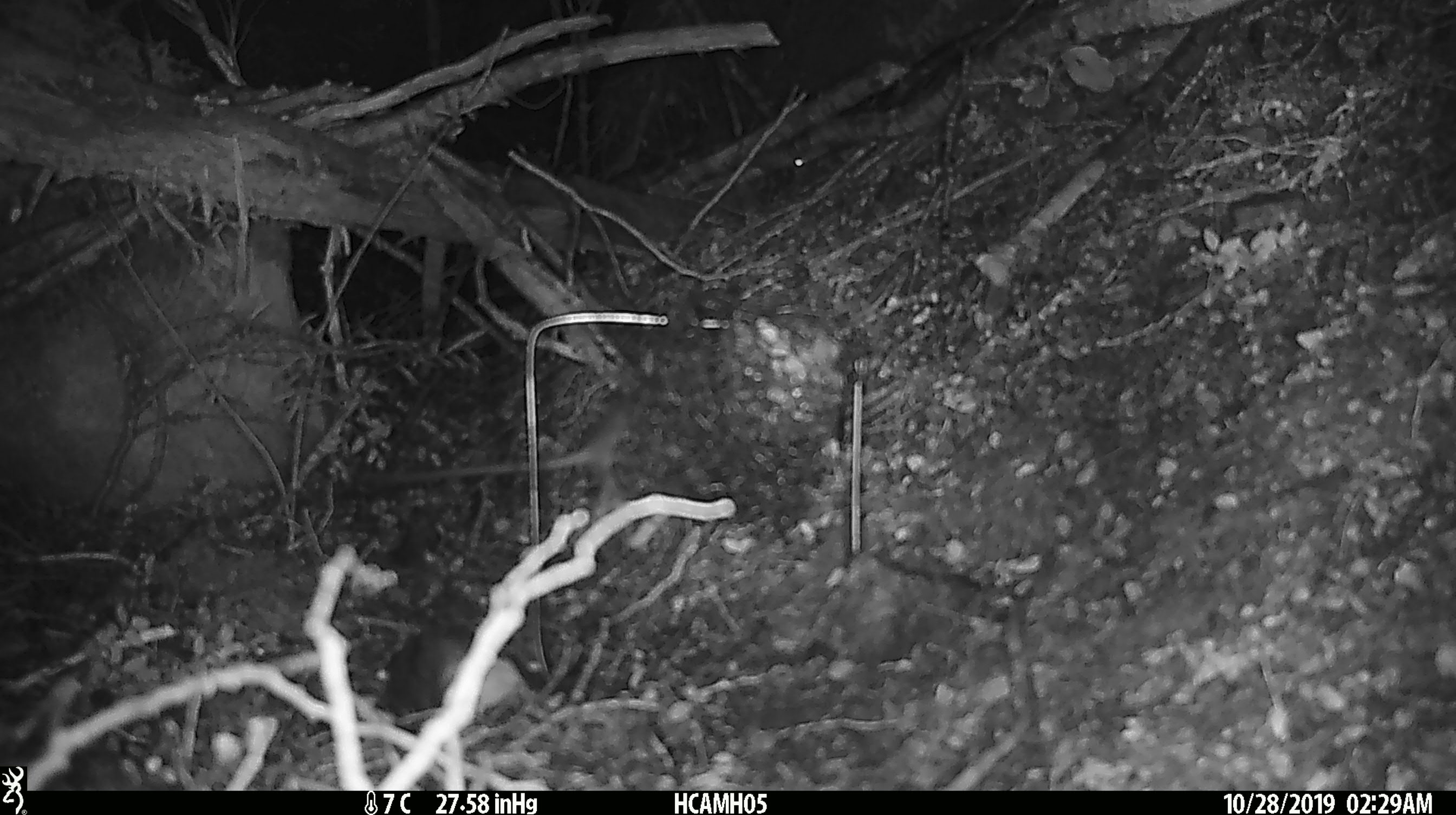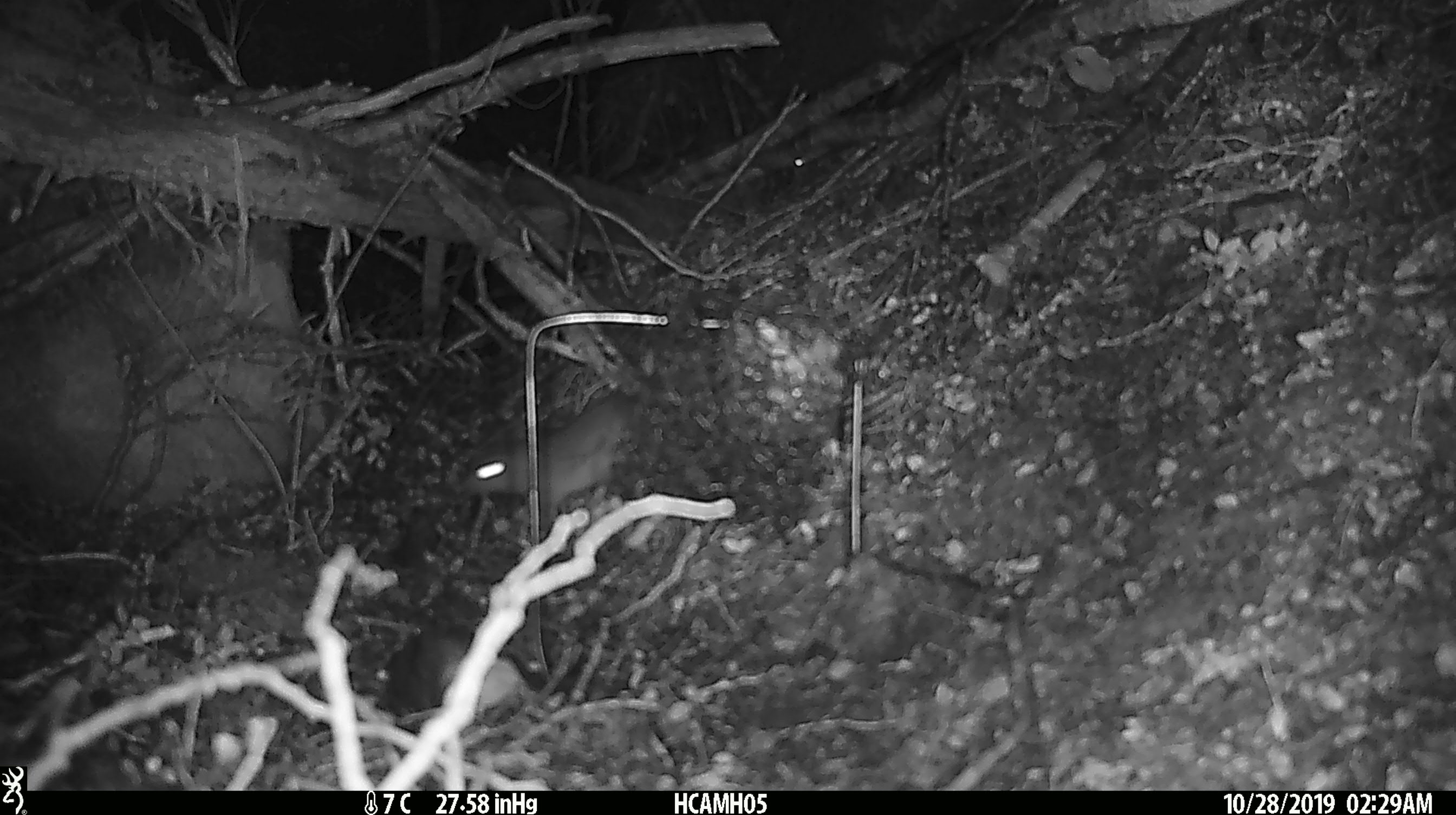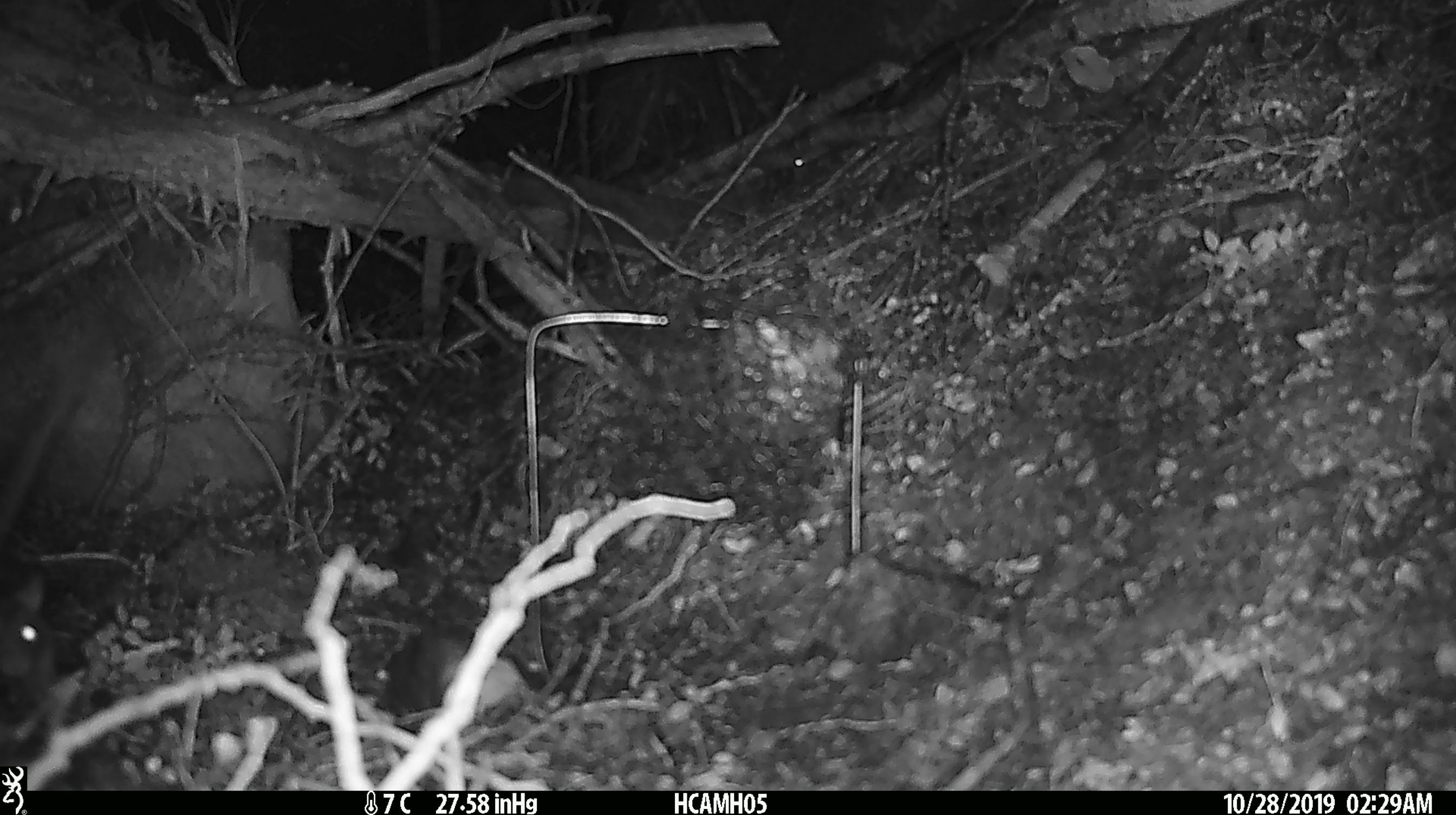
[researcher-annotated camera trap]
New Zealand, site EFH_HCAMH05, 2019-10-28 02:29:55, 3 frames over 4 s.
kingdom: Animalia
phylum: Chordata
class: Mammalia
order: Rodentia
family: Muridae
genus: Mus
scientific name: Mus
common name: mouse